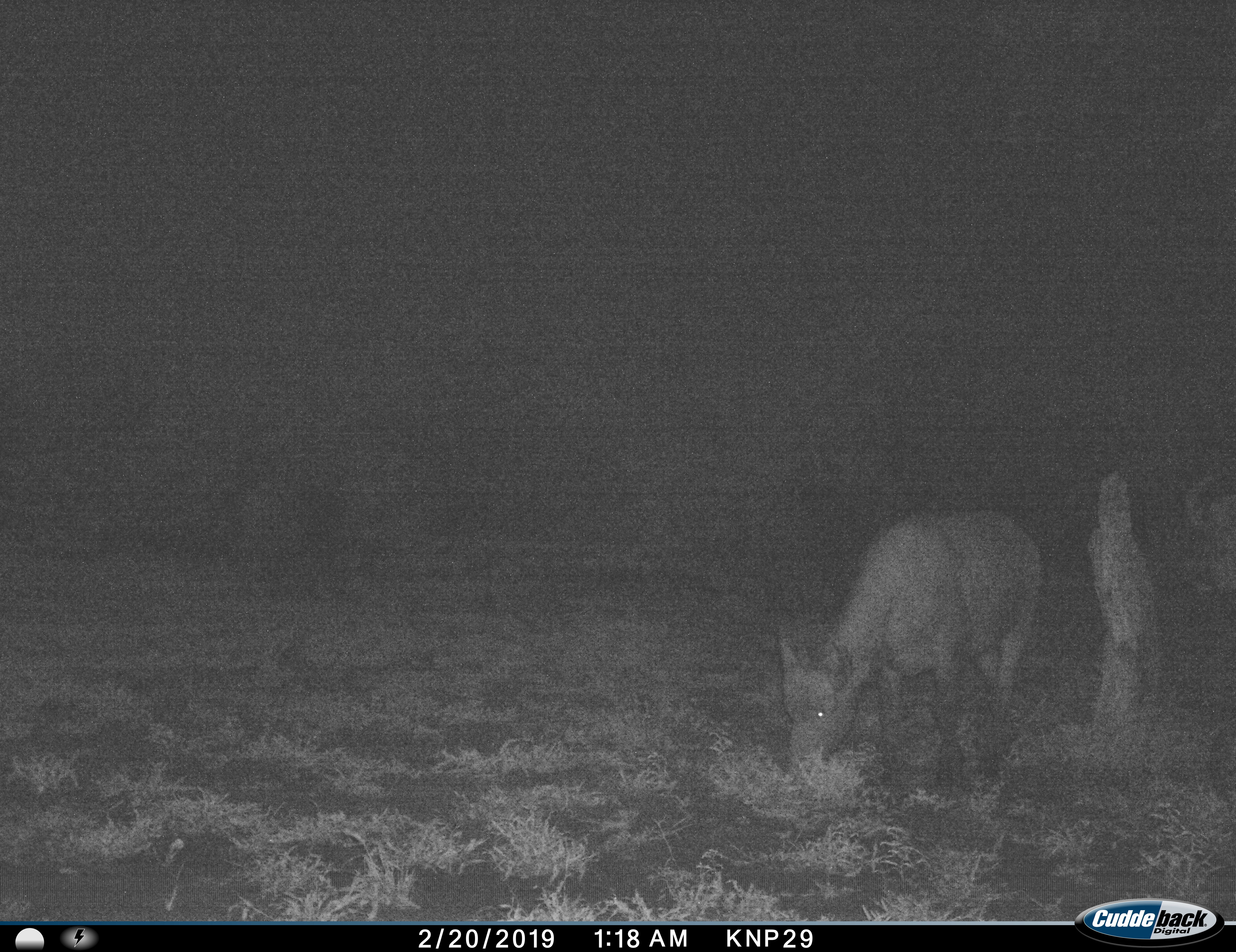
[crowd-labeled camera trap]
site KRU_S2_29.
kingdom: Animalia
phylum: Chordata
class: Mammalia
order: Artiodactyla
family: Bovidae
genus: Syncerus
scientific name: Syncerus caffer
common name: african buffalo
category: buffalo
Buffalo (african buffalo) (Syncerus caffer), count 2. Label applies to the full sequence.